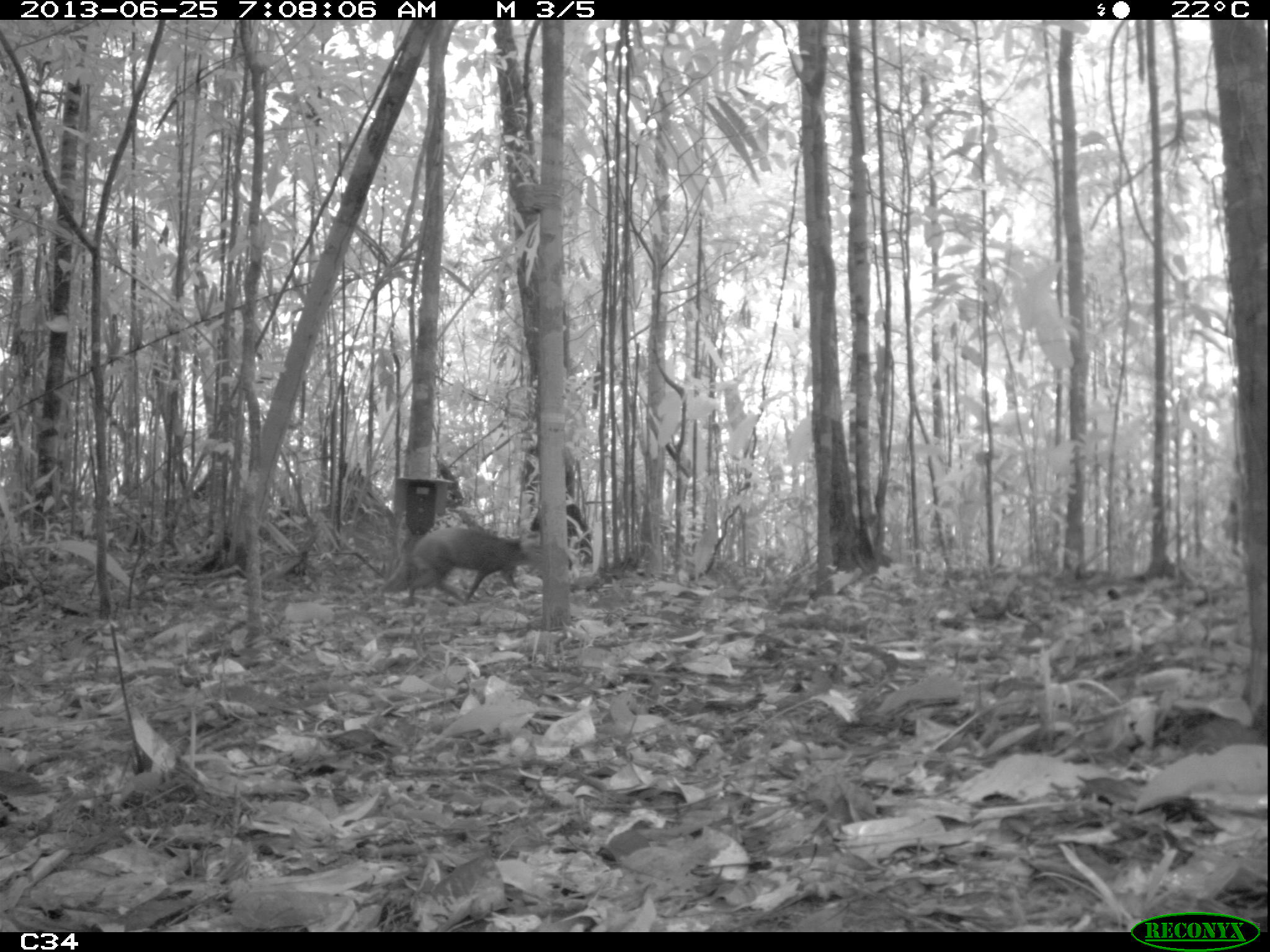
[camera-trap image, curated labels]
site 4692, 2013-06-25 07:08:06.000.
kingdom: Animalia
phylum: Chordata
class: Mammalia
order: Rodentia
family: Dasyproctidae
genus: Dasyprocta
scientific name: Dasyprocta leporina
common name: red-rumped agouti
Dasyprocta leporina (red-rumped agouti), count 1, age adult, sex female.